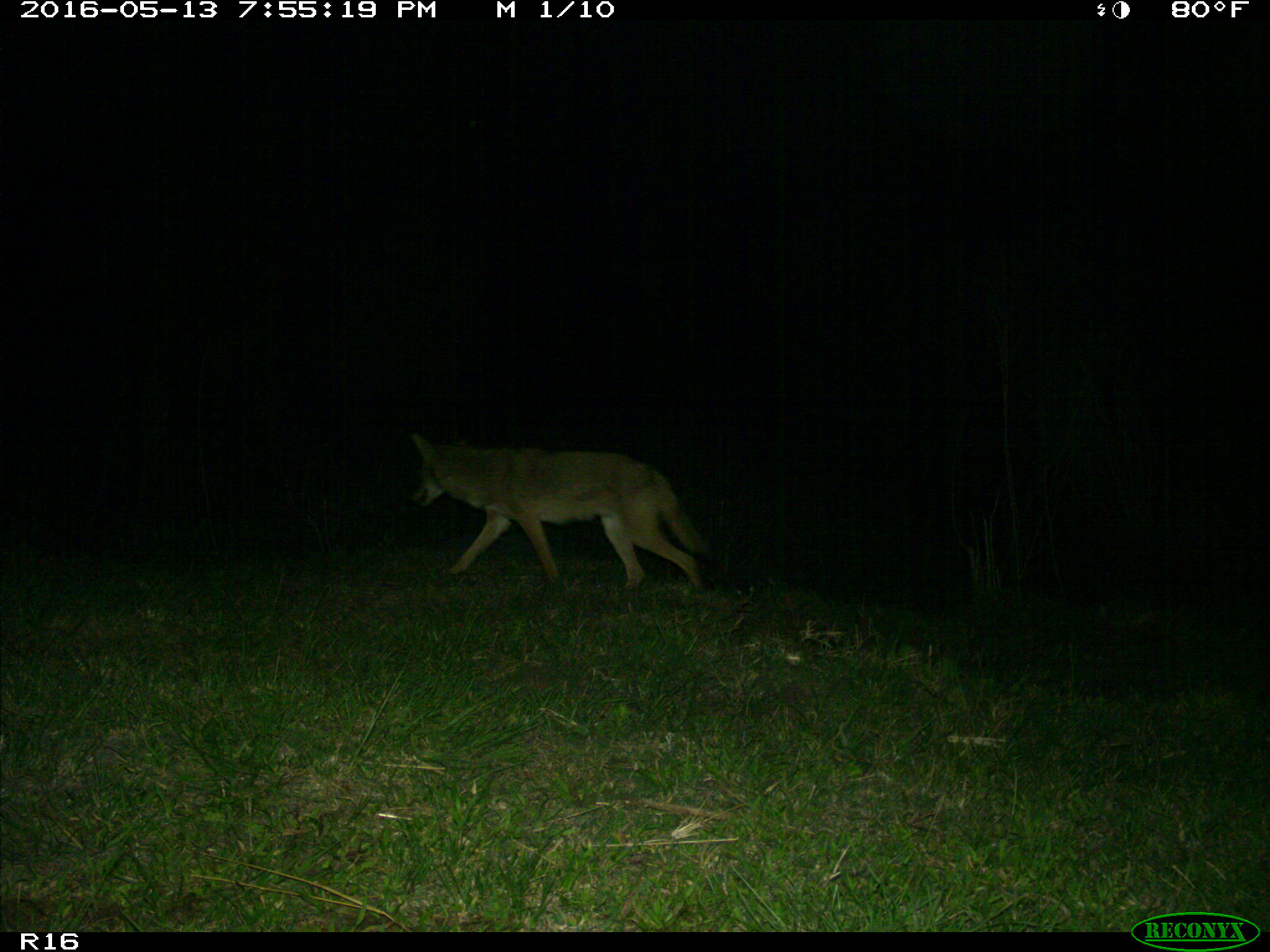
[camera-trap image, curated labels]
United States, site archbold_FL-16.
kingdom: Animalia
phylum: Chordata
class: Mammalia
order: Carnivora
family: Canidae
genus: Canis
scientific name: Canis latrans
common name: coyote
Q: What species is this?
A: Canis latrans (coyote).